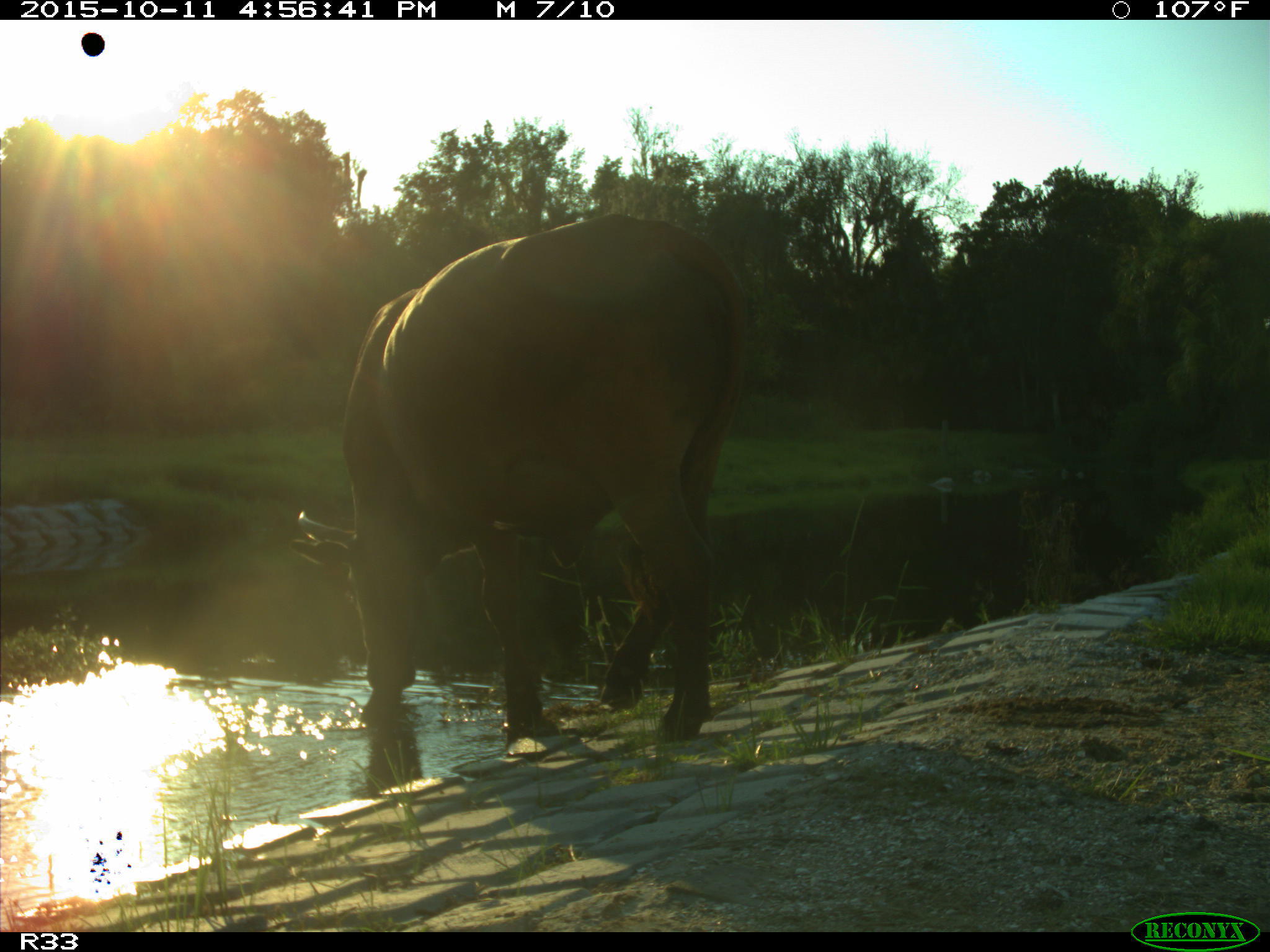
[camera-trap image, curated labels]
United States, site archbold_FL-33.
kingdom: Animalia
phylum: Chordata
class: Mammalia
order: Artiodactyla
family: Bovidae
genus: Bos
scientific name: Bos taurus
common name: domestic cow